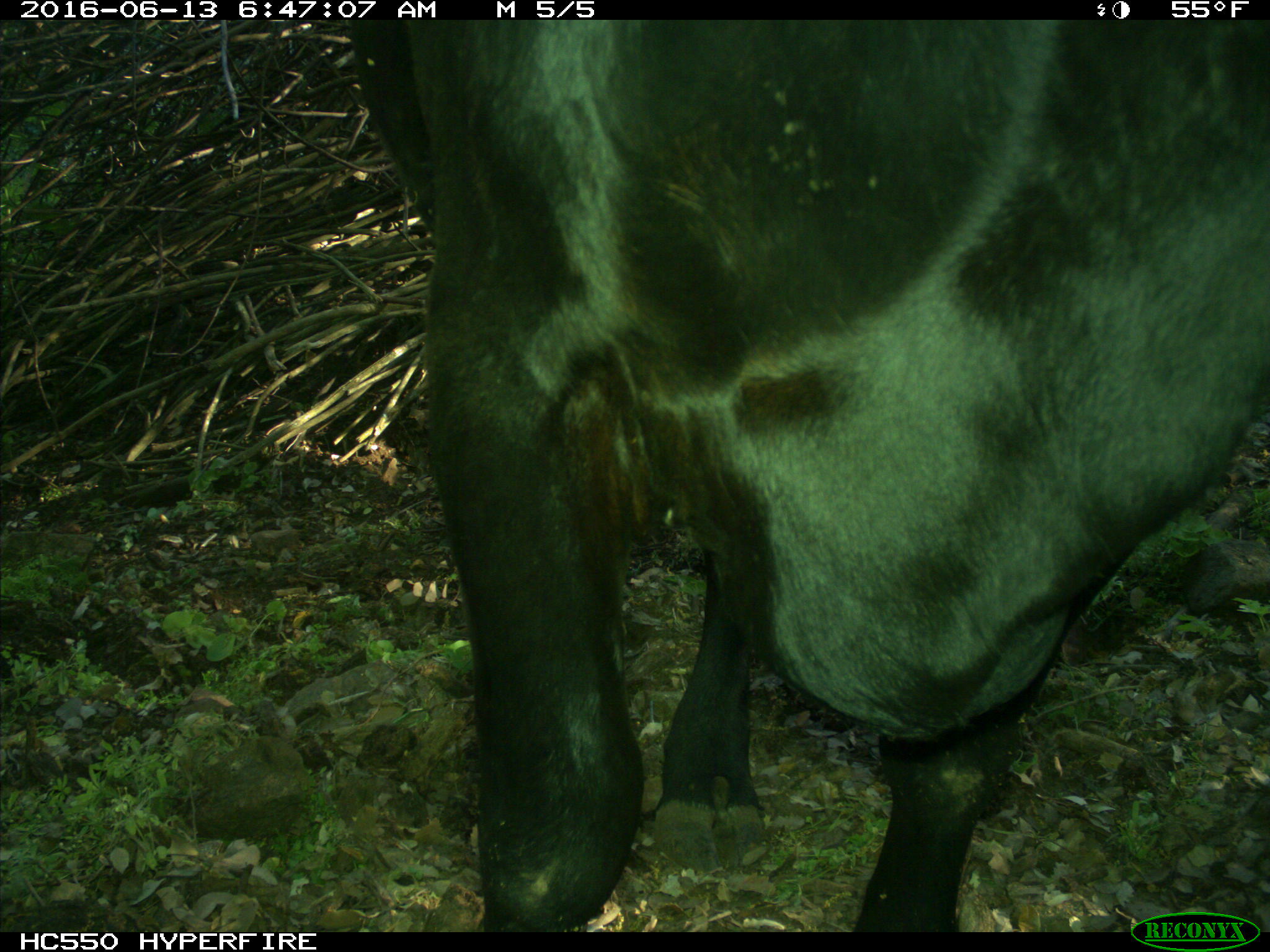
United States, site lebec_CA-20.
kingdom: Animalia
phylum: Chordata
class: Mammalia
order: Artiodactyla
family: Bovidae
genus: Bos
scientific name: Bos taurus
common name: domestic cow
Bos taurus (domestic cow).